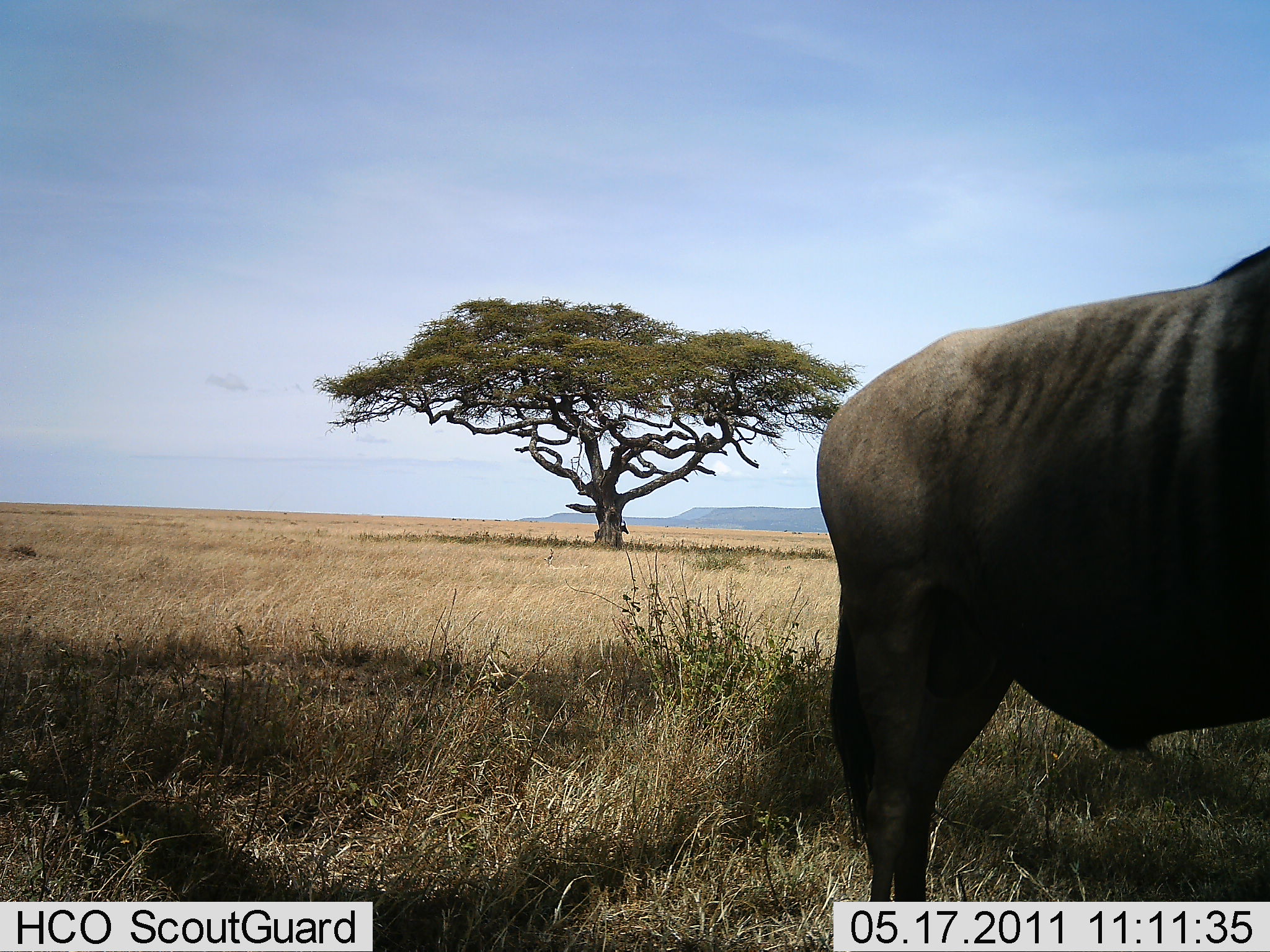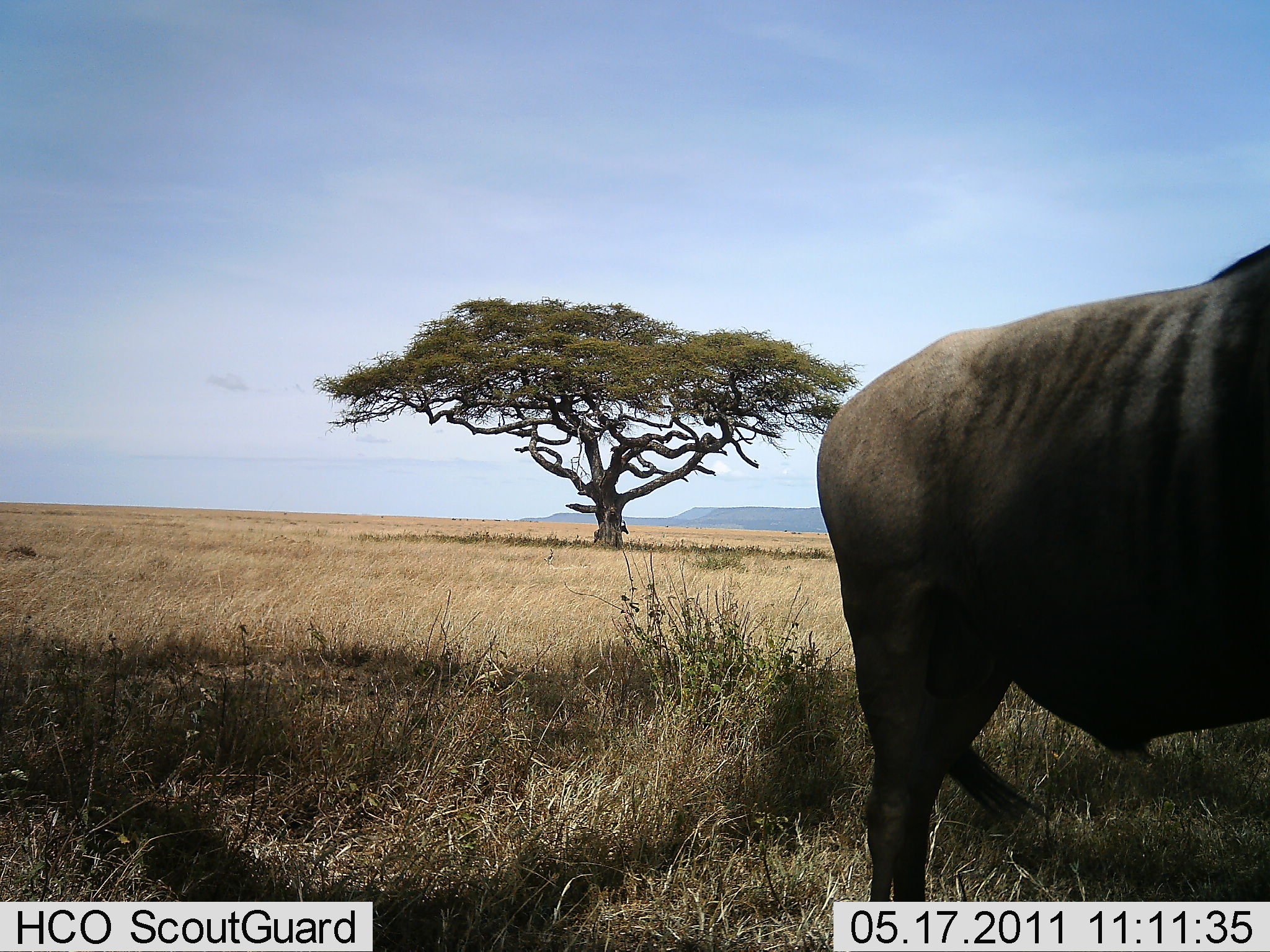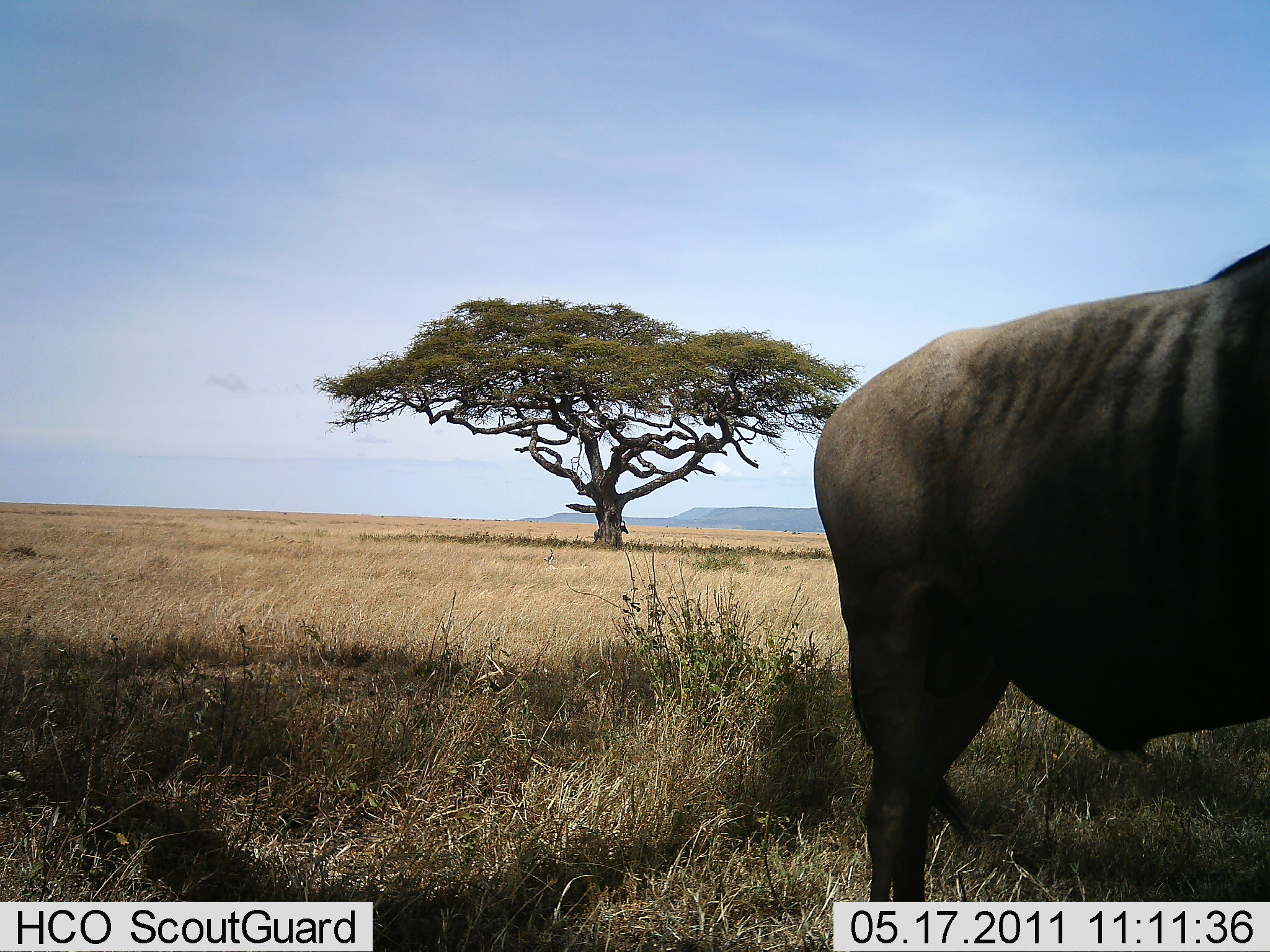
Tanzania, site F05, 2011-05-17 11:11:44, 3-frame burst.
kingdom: Animalia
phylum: Chordata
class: Mammalia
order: Artiodactyla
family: Bovidae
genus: Connochaetes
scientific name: Connochaetes taurinus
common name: blue wildebeest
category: wildebeest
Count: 1.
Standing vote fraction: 100%.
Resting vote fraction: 9%.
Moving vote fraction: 0%.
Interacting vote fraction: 0%.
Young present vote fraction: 0%.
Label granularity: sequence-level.